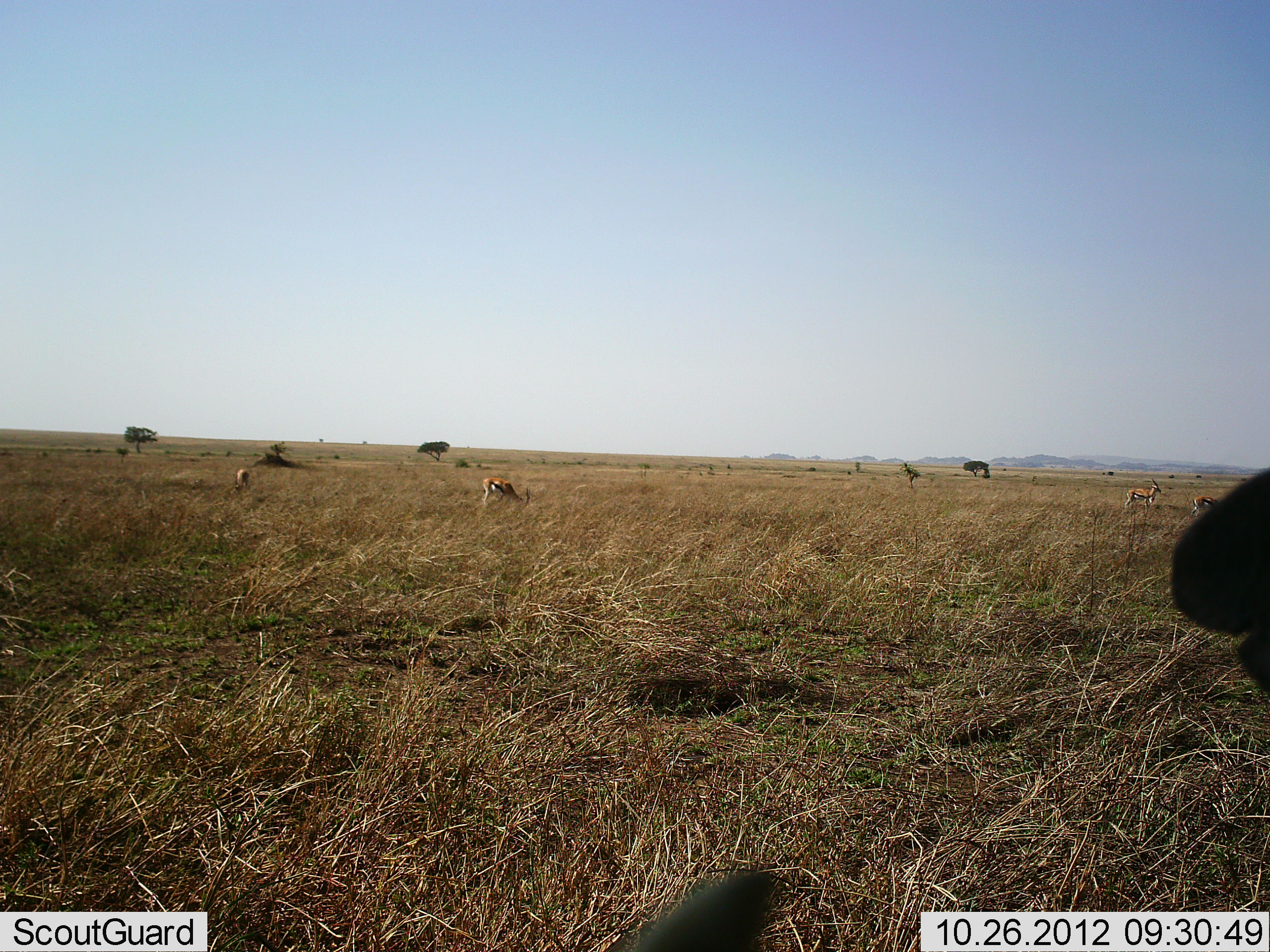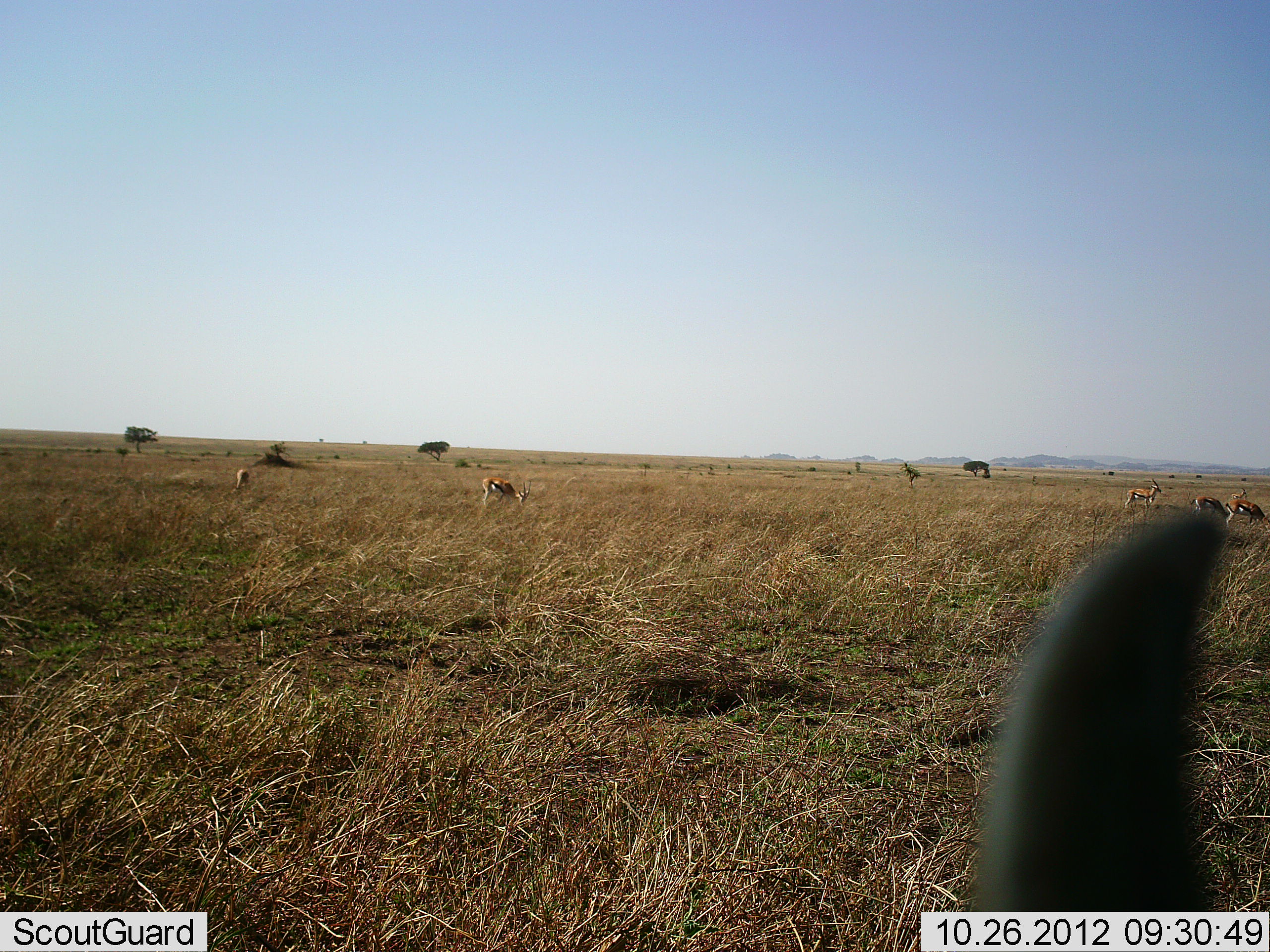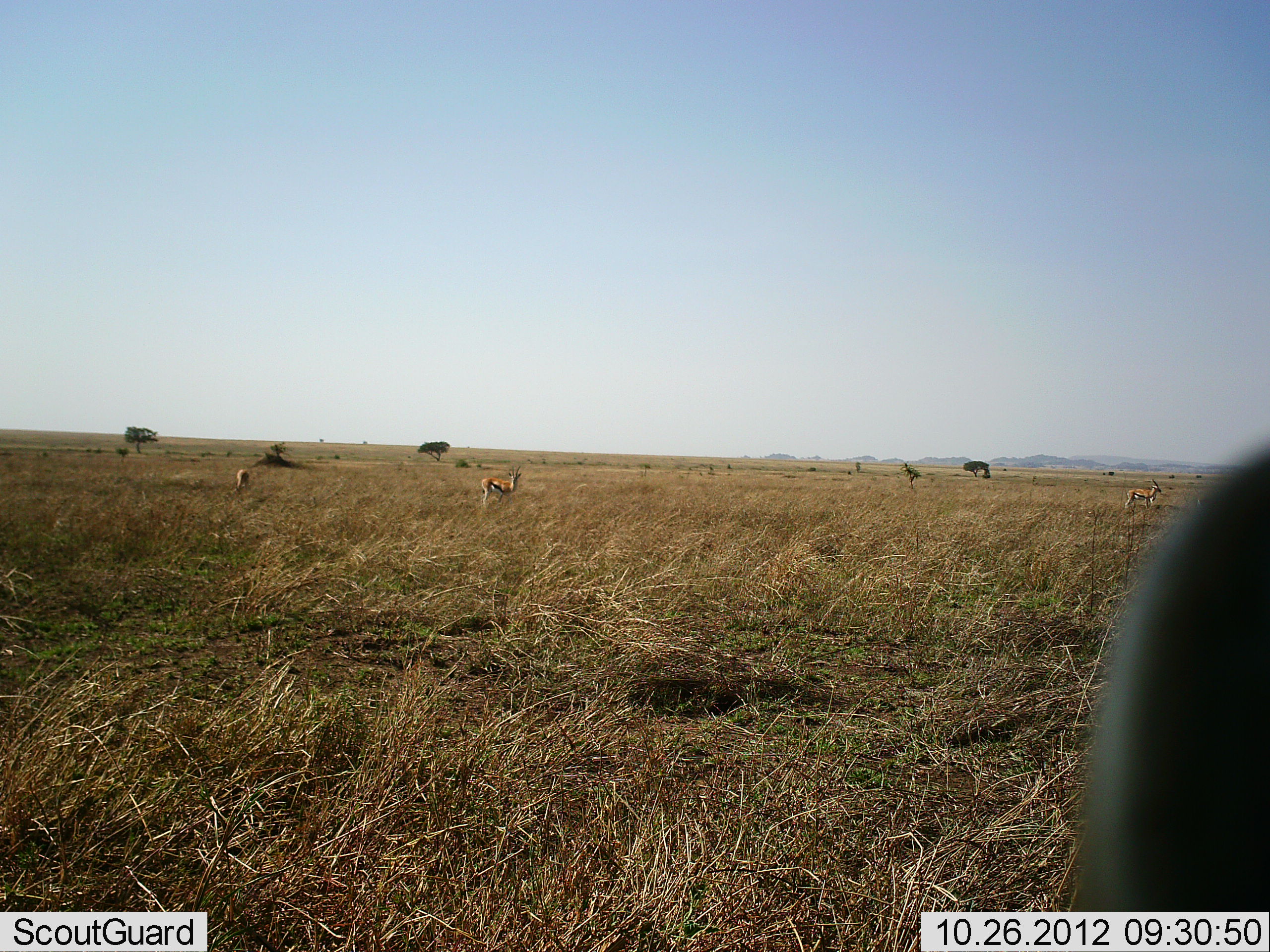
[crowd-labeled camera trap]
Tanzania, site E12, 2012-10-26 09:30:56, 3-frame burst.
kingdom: Animalia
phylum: Chordata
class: Mammalia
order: Artiodactyla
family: Bovidae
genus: Eudorcas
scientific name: Eudorcas thomsonii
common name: thomson's gazelle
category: gazellethomsons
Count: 5.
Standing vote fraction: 60%.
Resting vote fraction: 0%.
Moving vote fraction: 20%.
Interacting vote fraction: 0%.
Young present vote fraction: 0%.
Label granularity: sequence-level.